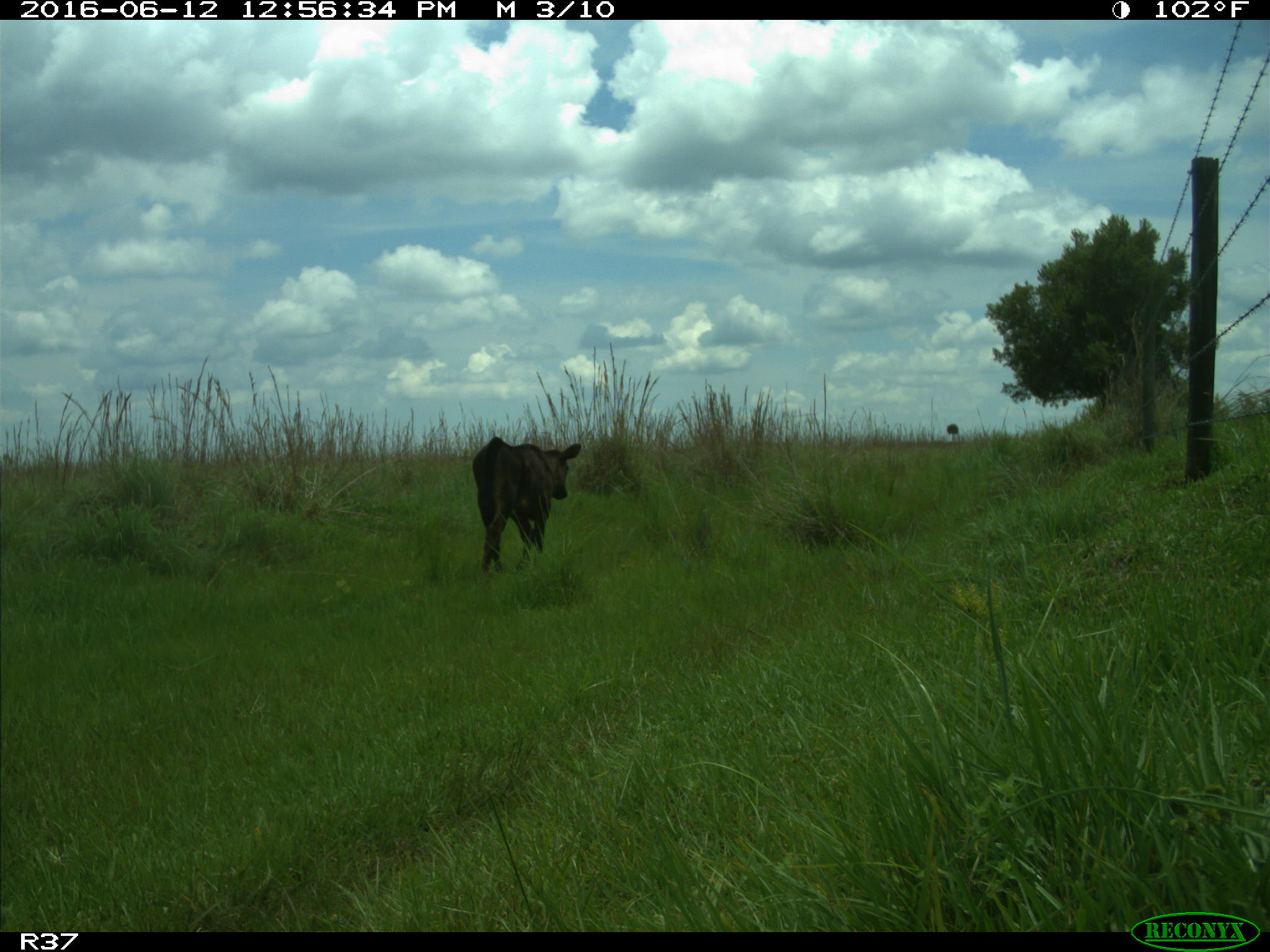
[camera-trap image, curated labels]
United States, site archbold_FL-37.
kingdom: Animalia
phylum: Chordata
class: Mammalia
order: Artiodactyla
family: Bovidae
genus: Bos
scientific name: Bos taurus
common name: domestic cow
Bos taurus (domestic cow).